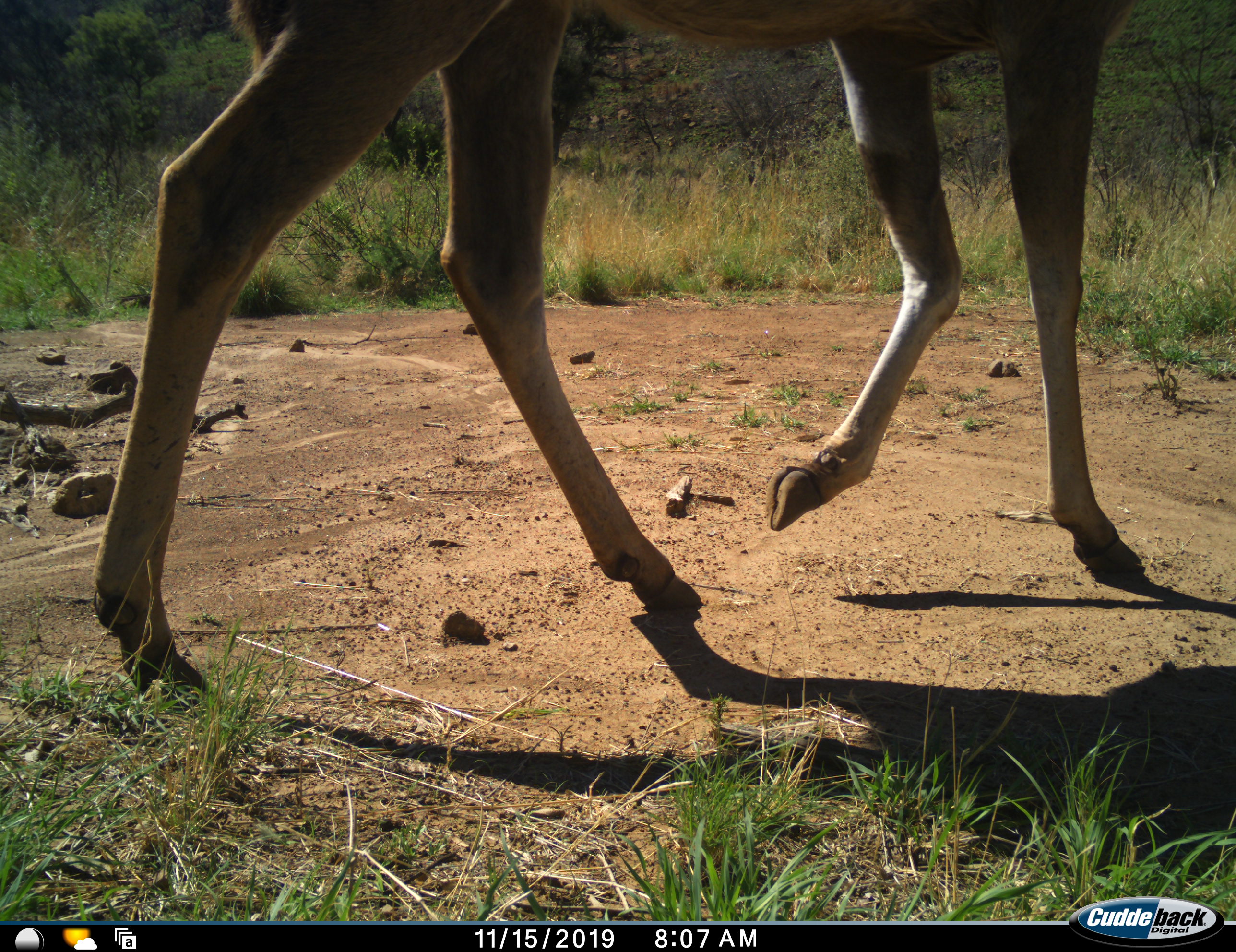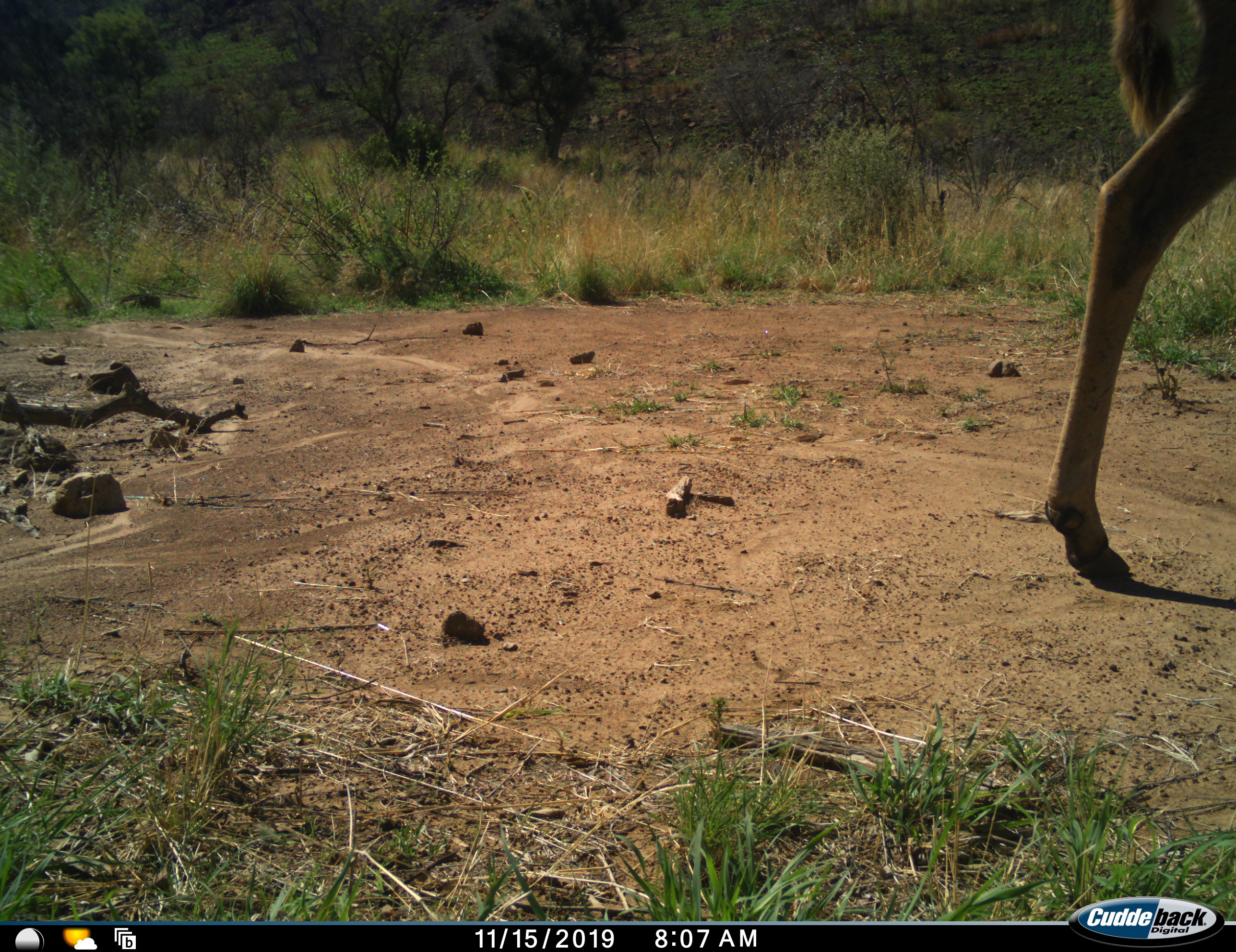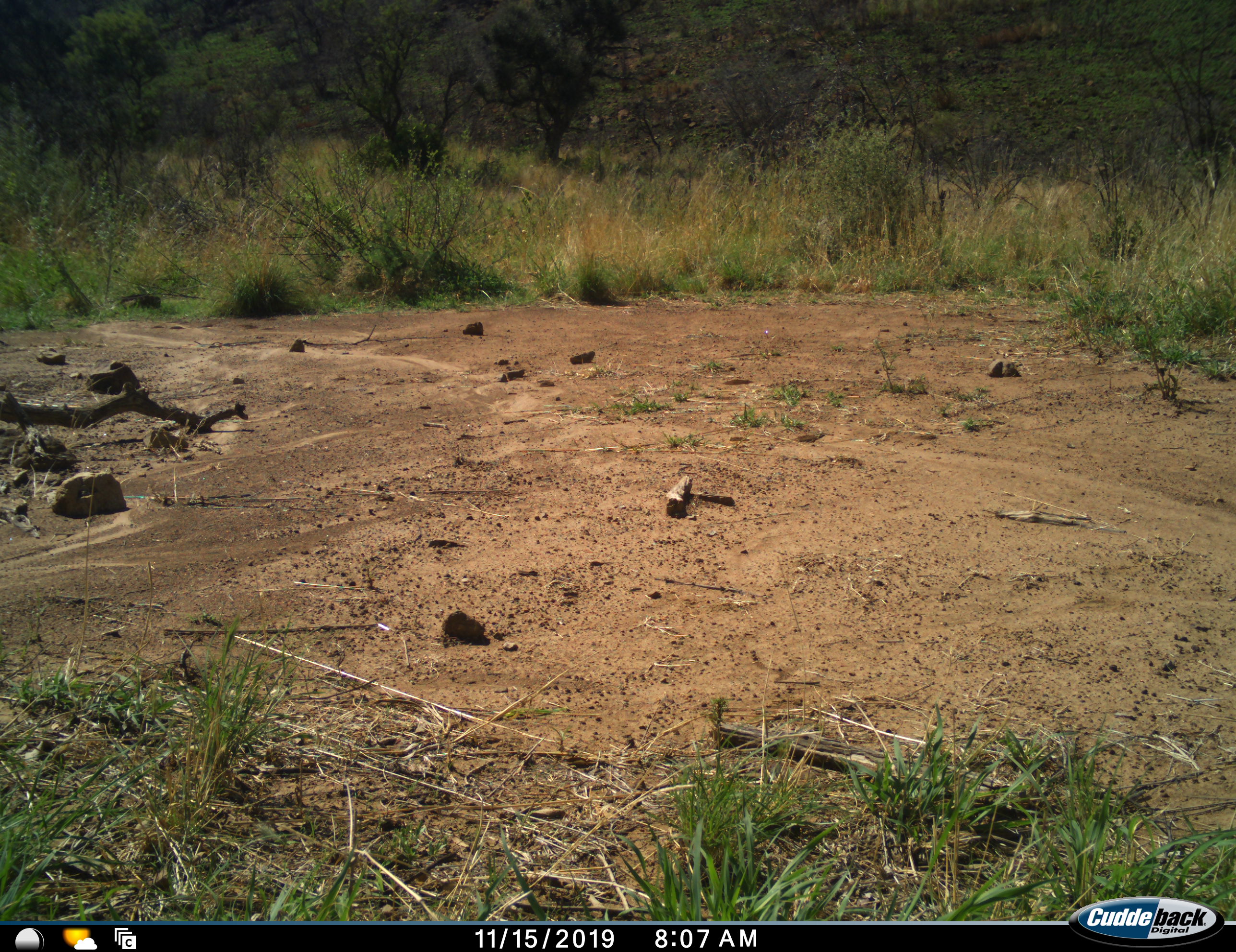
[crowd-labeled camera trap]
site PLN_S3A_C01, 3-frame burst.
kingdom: Animalia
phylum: Chordata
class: Mammalia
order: Artiodactyla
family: Bovidae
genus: Tragelaphus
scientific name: Tragelaphus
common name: kudu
Kudu (Tragelaphus), count 1. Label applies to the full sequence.